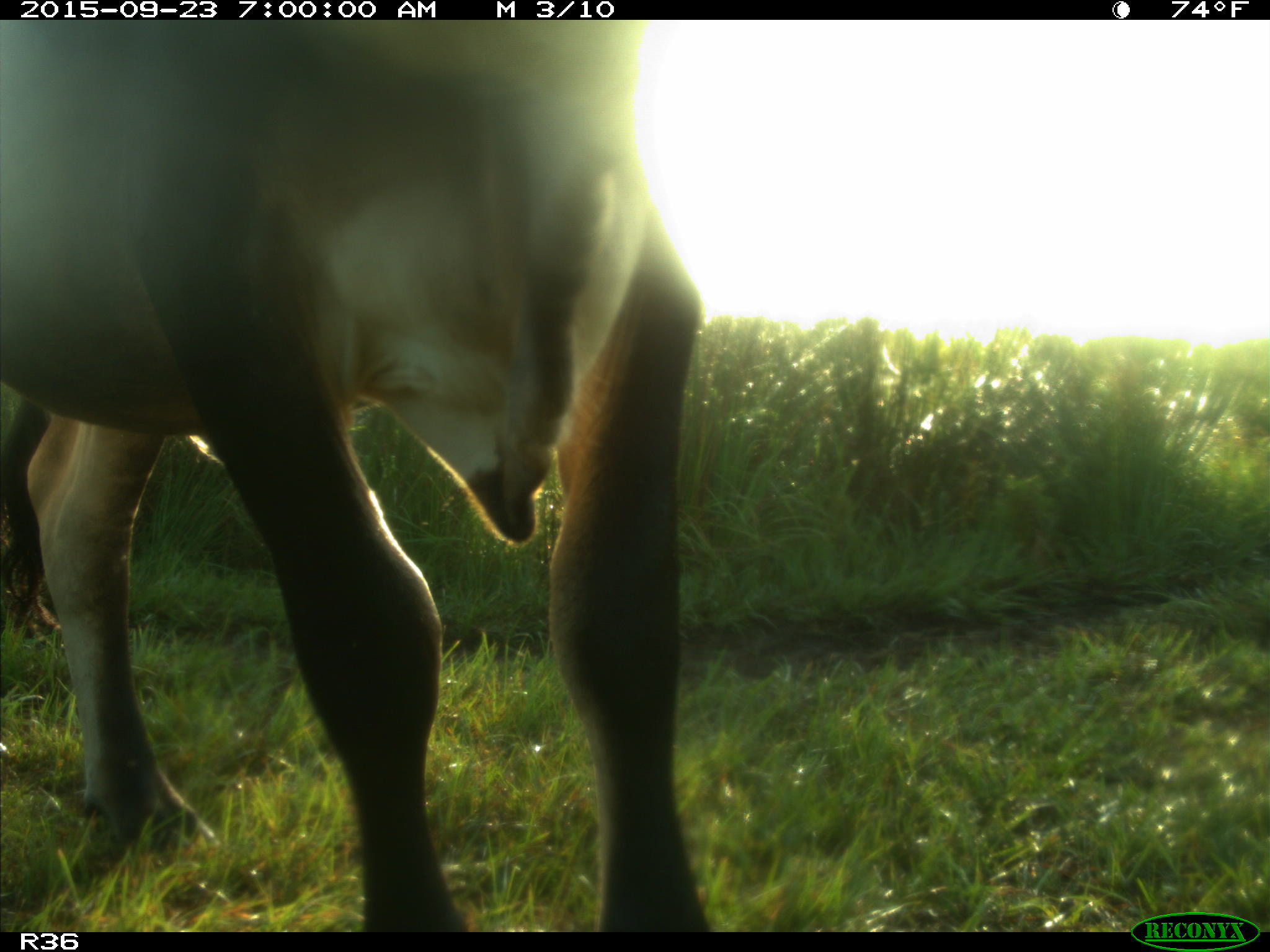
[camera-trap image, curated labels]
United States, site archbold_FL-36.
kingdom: Animalia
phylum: Chordata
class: Mammalia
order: Artiodactyla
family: Bovidae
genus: Bos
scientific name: Bos taurus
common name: domestic cow